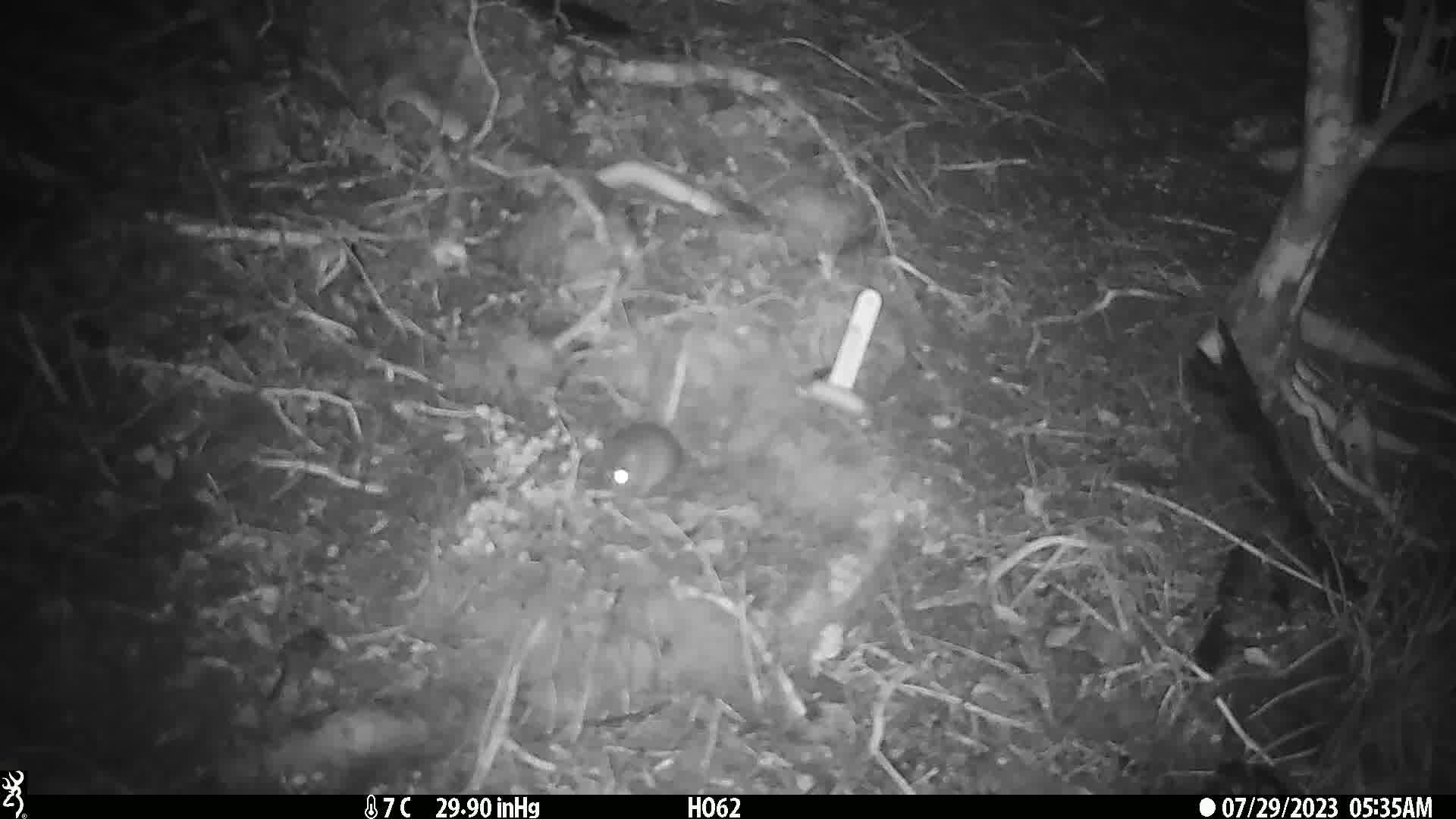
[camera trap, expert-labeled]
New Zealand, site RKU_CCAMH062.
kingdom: Animalia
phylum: Chordata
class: Mammalia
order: Rodentia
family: Muridae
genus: Rattus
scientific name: Rattus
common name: rat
Rat (Rattus).